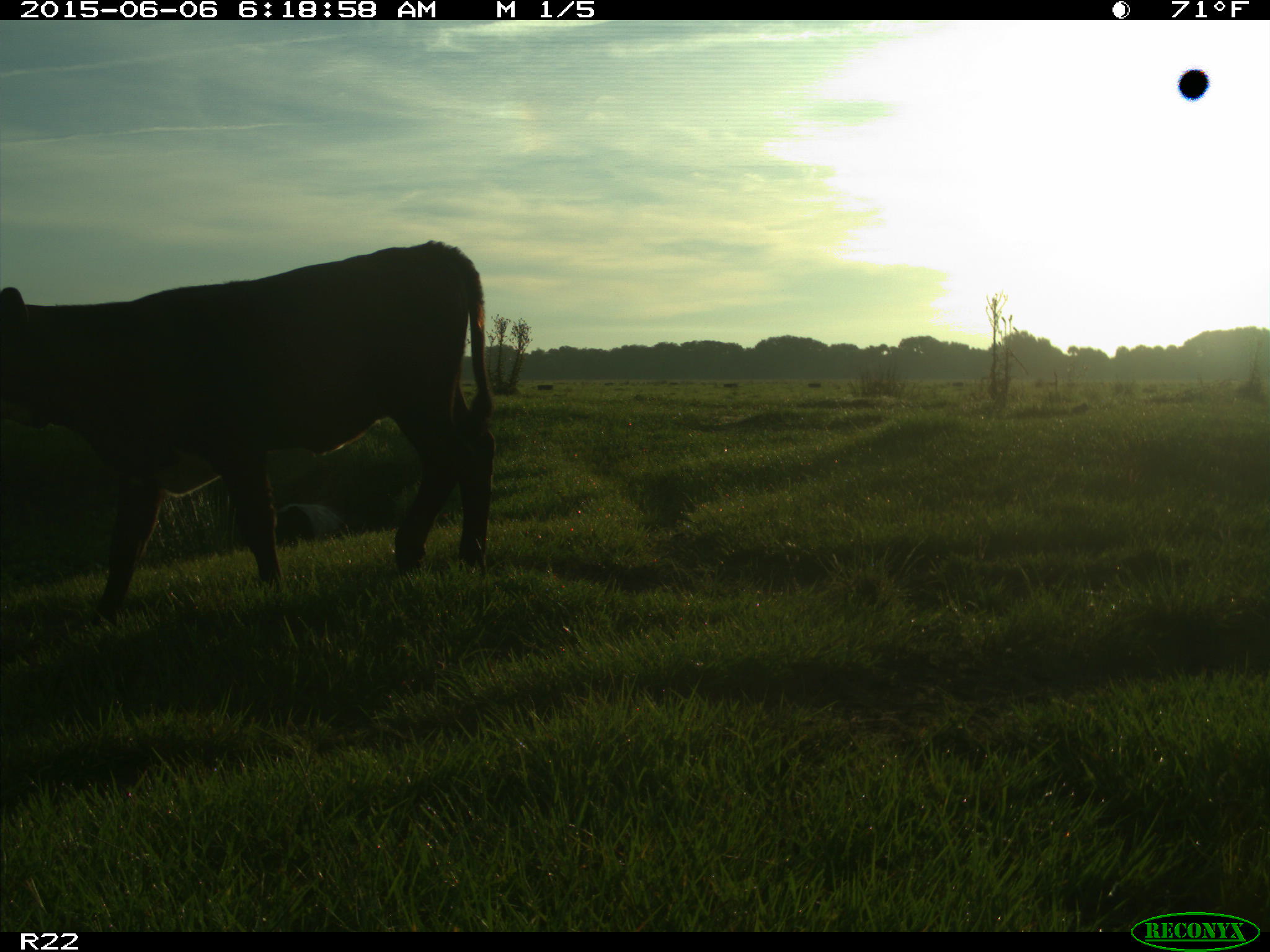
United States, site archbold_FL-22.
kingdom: Animalia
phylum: Chordata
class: Mammalia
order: Artiodactyla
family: Bovidae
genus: Bos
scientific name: Bos taurus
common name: domestic cow